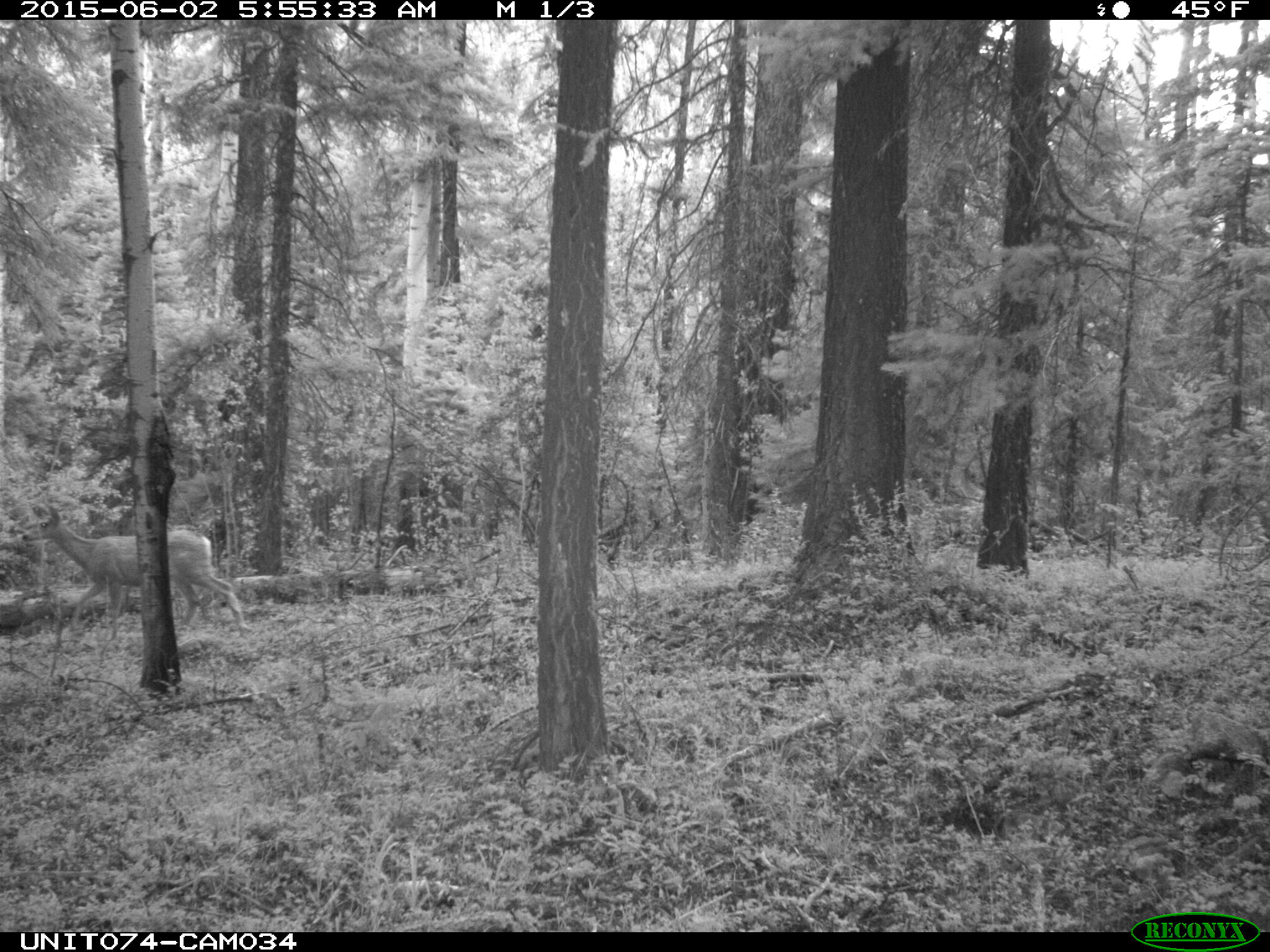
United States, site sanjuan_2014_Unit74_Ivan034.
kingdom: Animalia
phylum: Chordata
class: Mammalia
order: Artiodactyla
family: Cervidae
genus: Odocoileus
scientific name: Odocoileus hemionus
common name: mule deer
Odocoileus hemionus (mule deer).